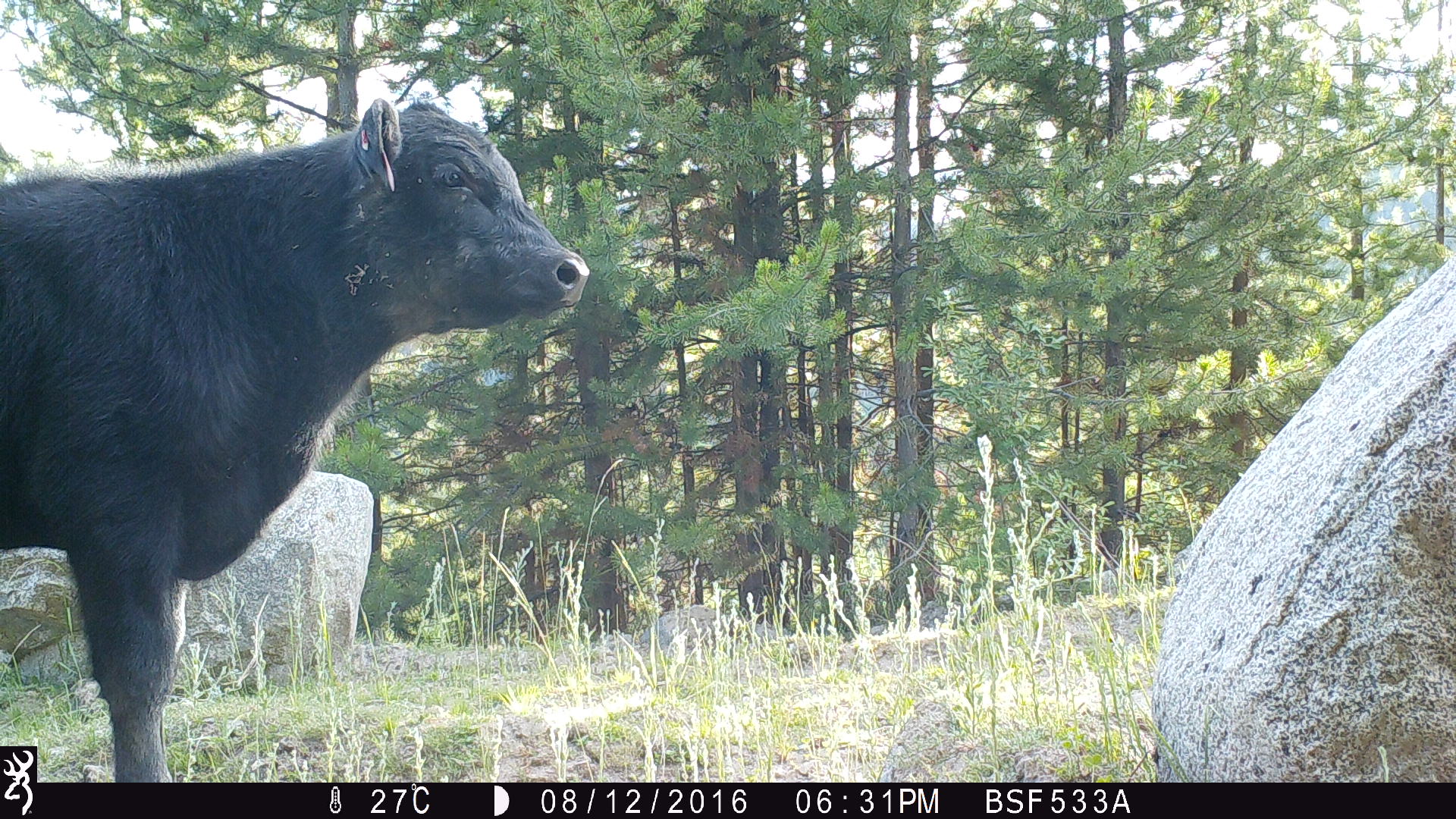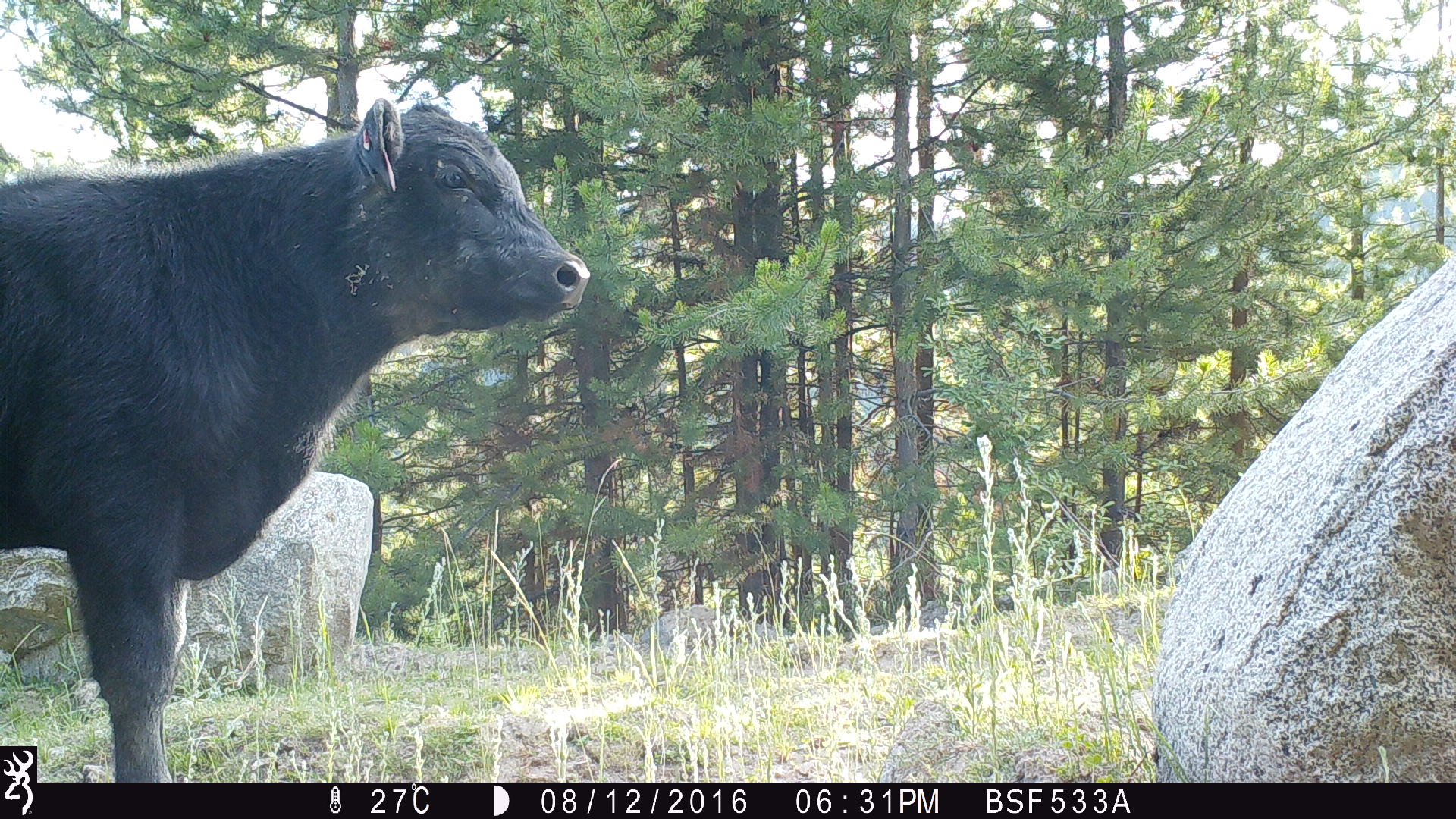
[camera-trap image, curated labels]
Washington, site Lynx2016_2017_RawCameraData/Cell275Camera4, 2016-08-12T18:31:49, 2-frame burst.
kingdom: Animalia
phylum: Chordata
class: Mammalia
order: Artiodactyla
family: Bovidae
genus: Bos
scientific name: Bos taurus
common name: domestic cattle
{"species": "domestic cattle (Bos taurus)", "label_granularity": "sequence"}